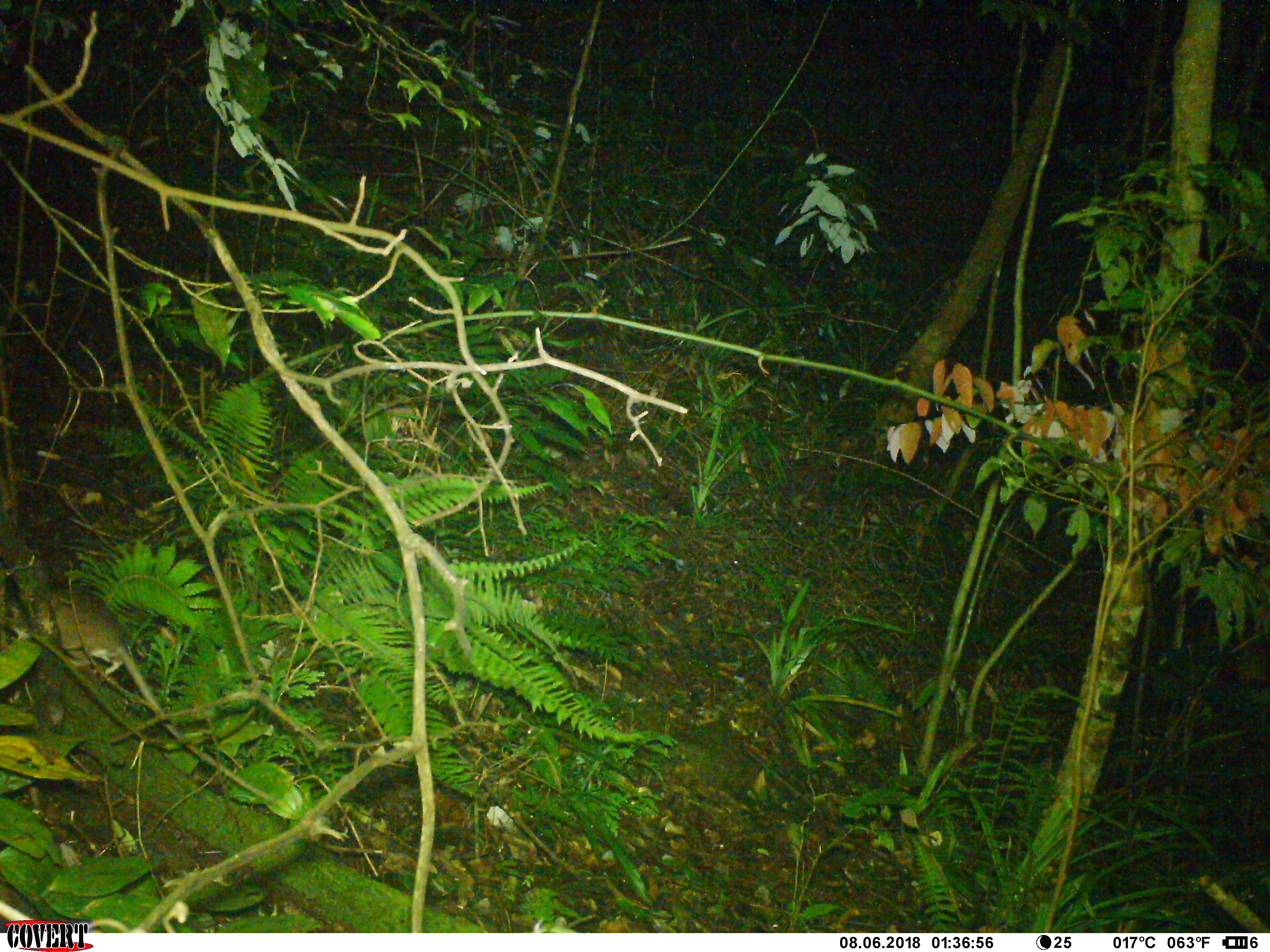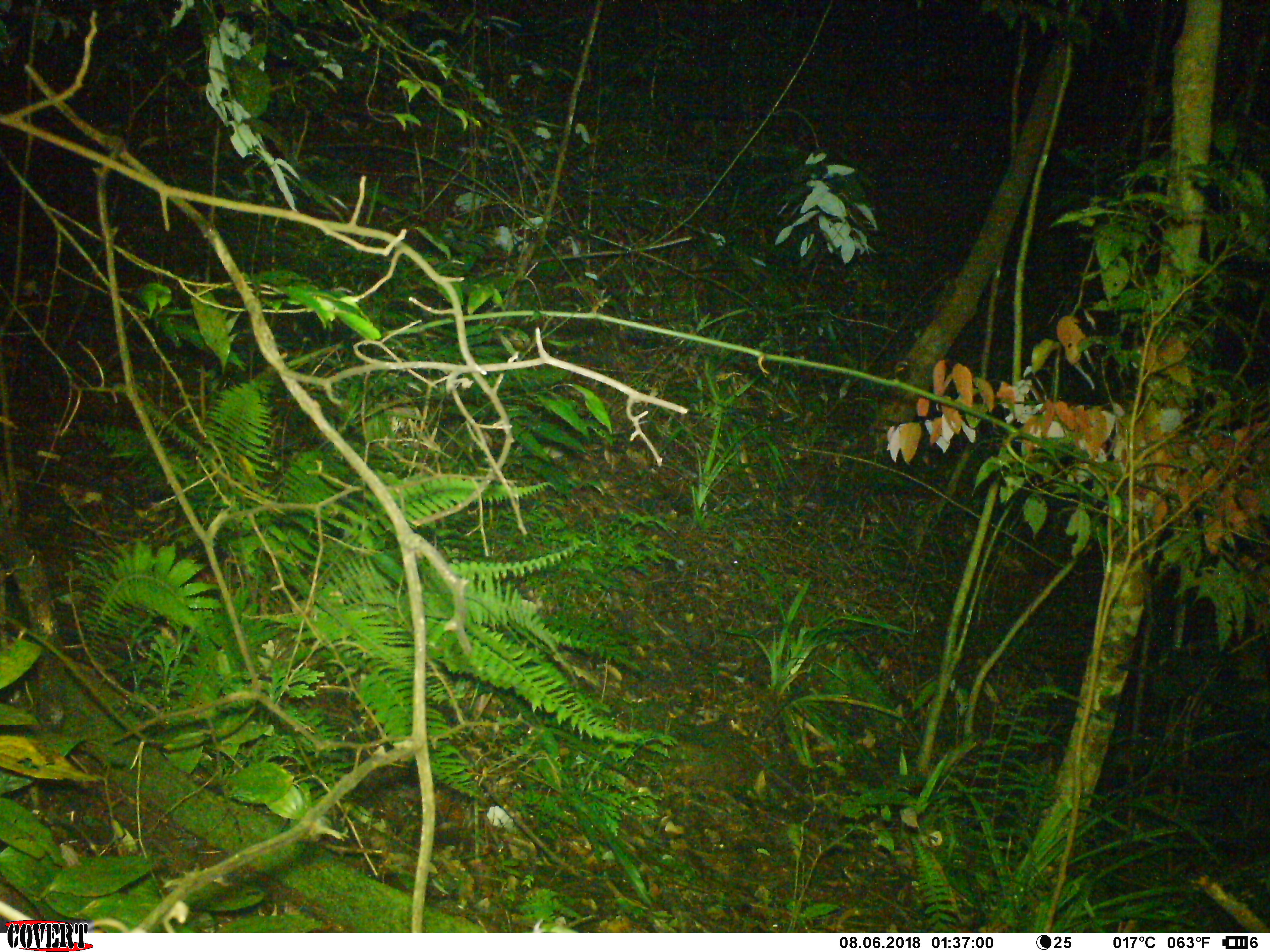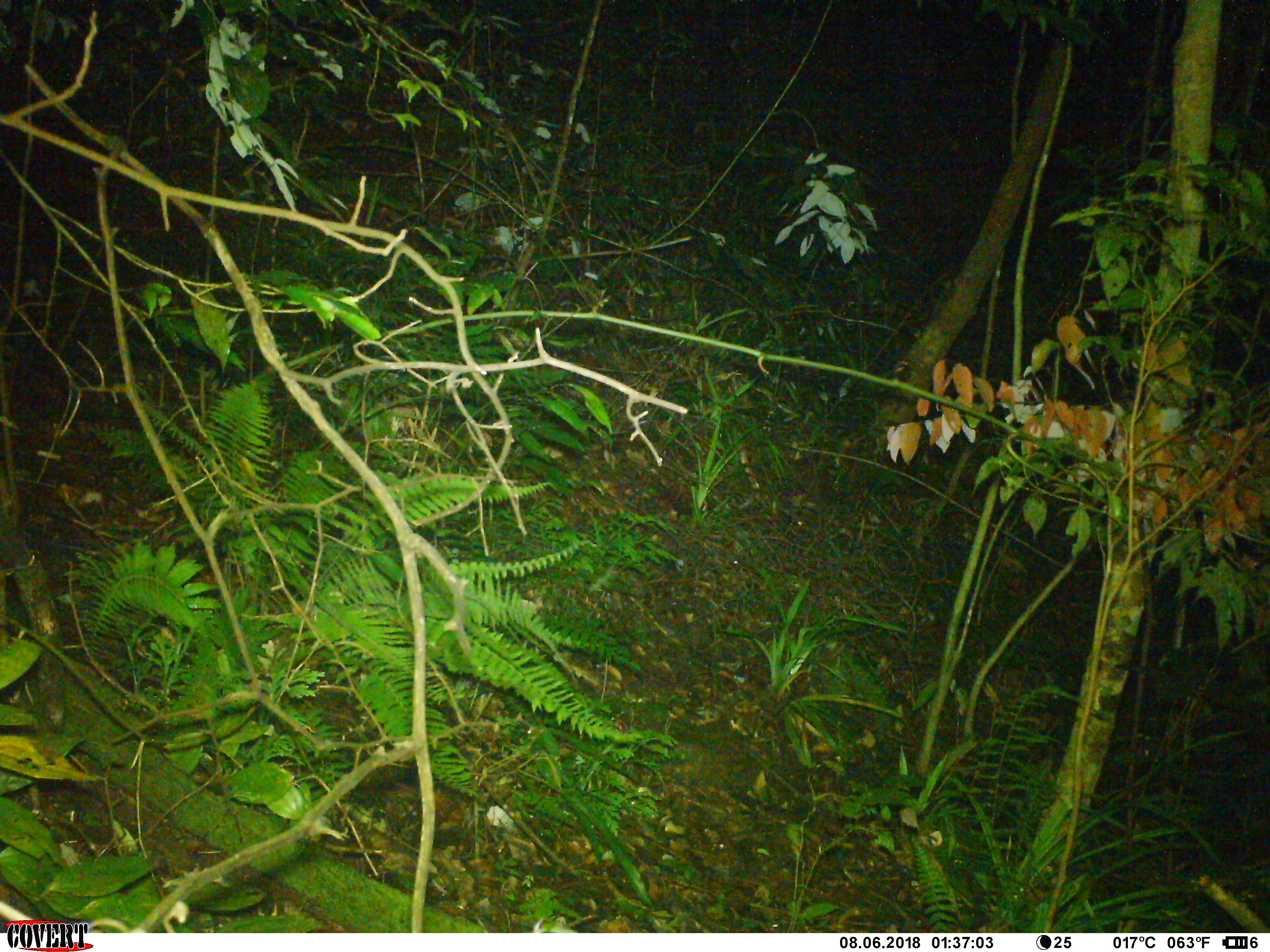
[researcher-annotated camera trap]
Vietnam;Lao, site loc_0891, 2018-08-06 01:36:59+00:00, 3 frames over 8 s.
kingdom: Animalia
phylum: Chordata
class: Mammalia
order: Rodentia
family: Muridae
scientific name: Muridae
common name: old-world mice and rats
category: unidentified murid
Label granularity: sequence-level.